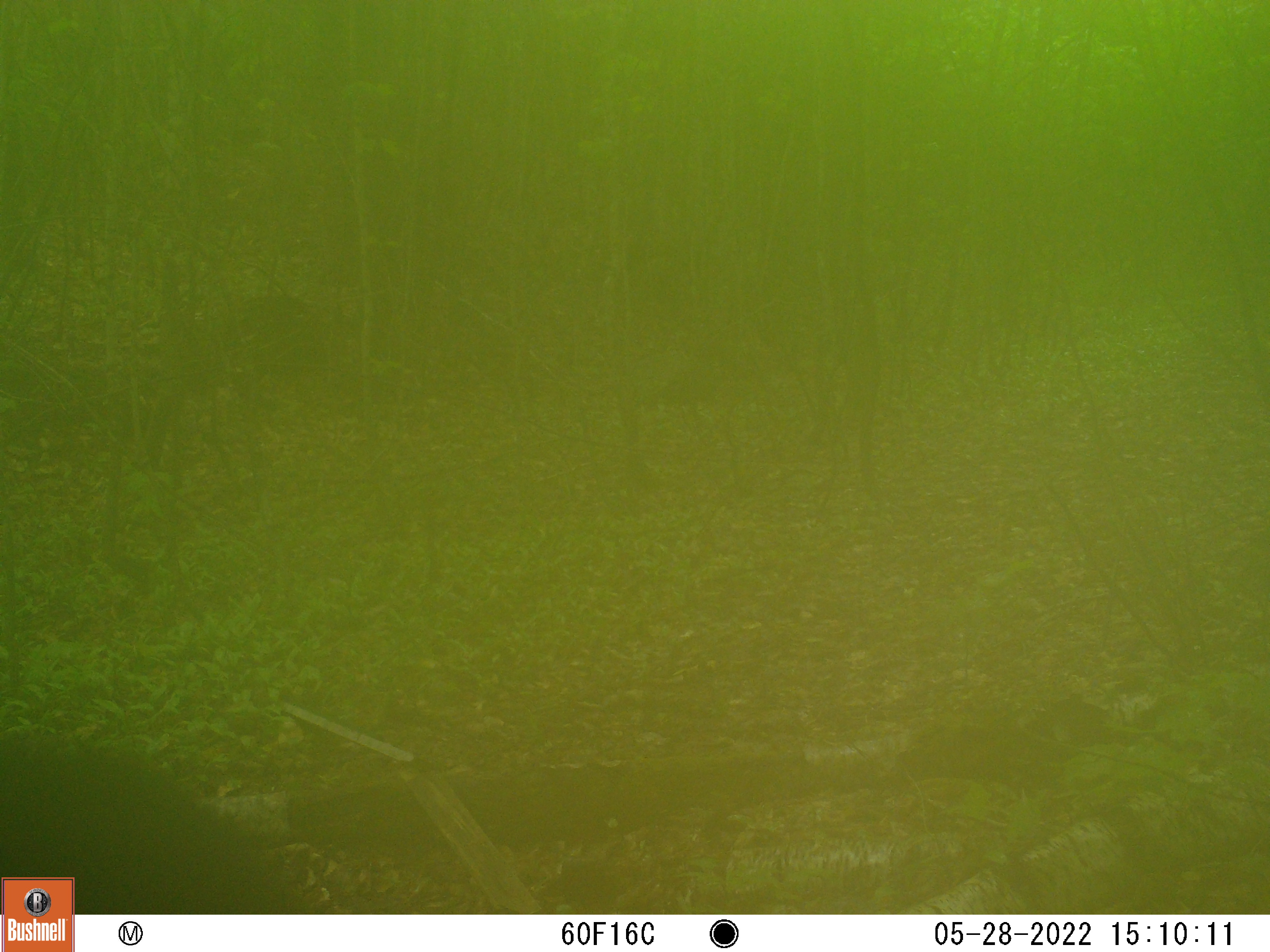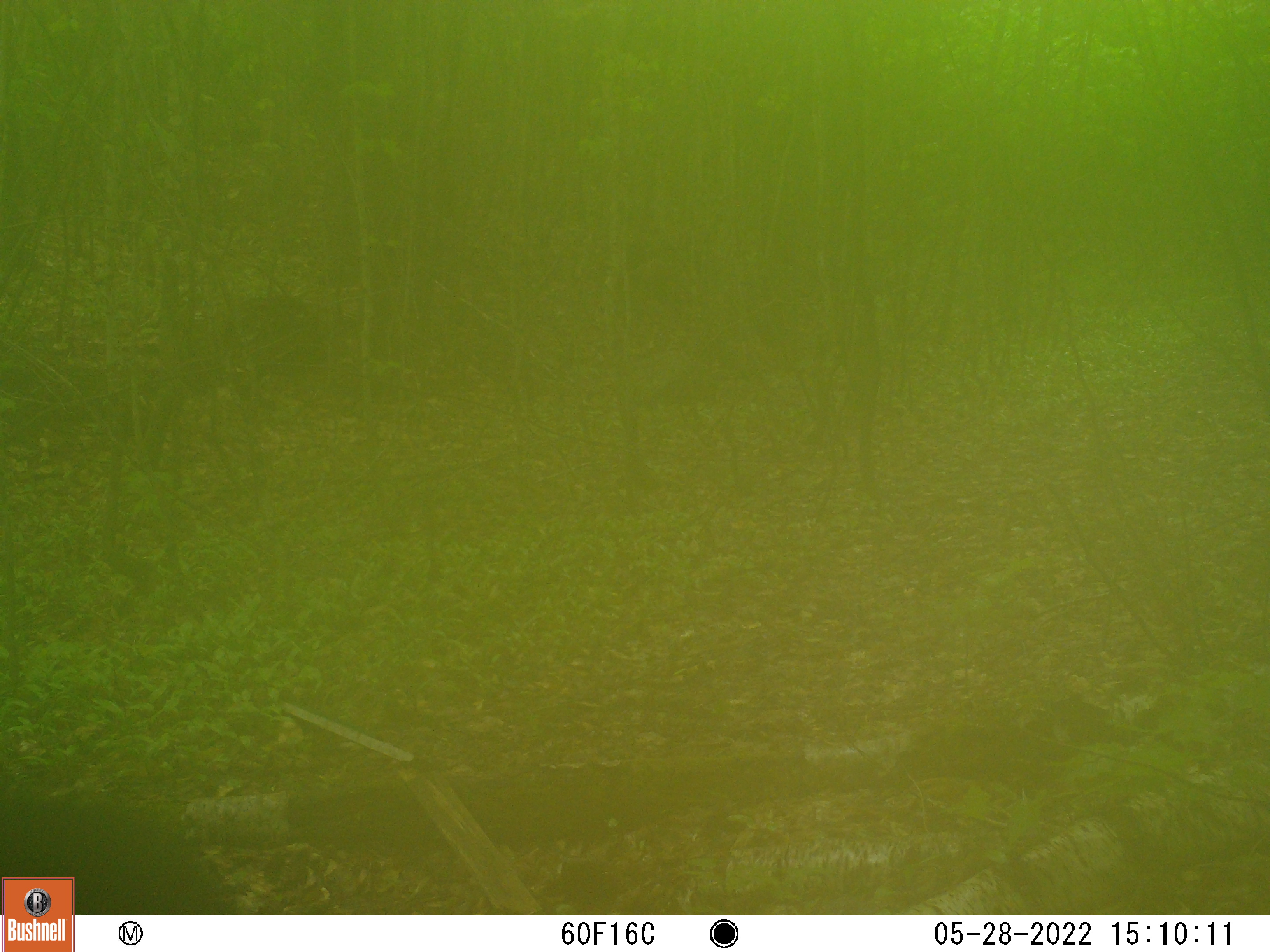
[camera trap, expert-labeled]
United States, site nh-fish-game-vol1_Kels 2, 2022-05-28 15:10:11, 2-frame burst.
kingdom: Animalia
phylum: Chordata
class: Mammalia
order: Carnivora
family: Ursidae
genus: Ursus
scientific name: Ursus americanus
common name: black bear